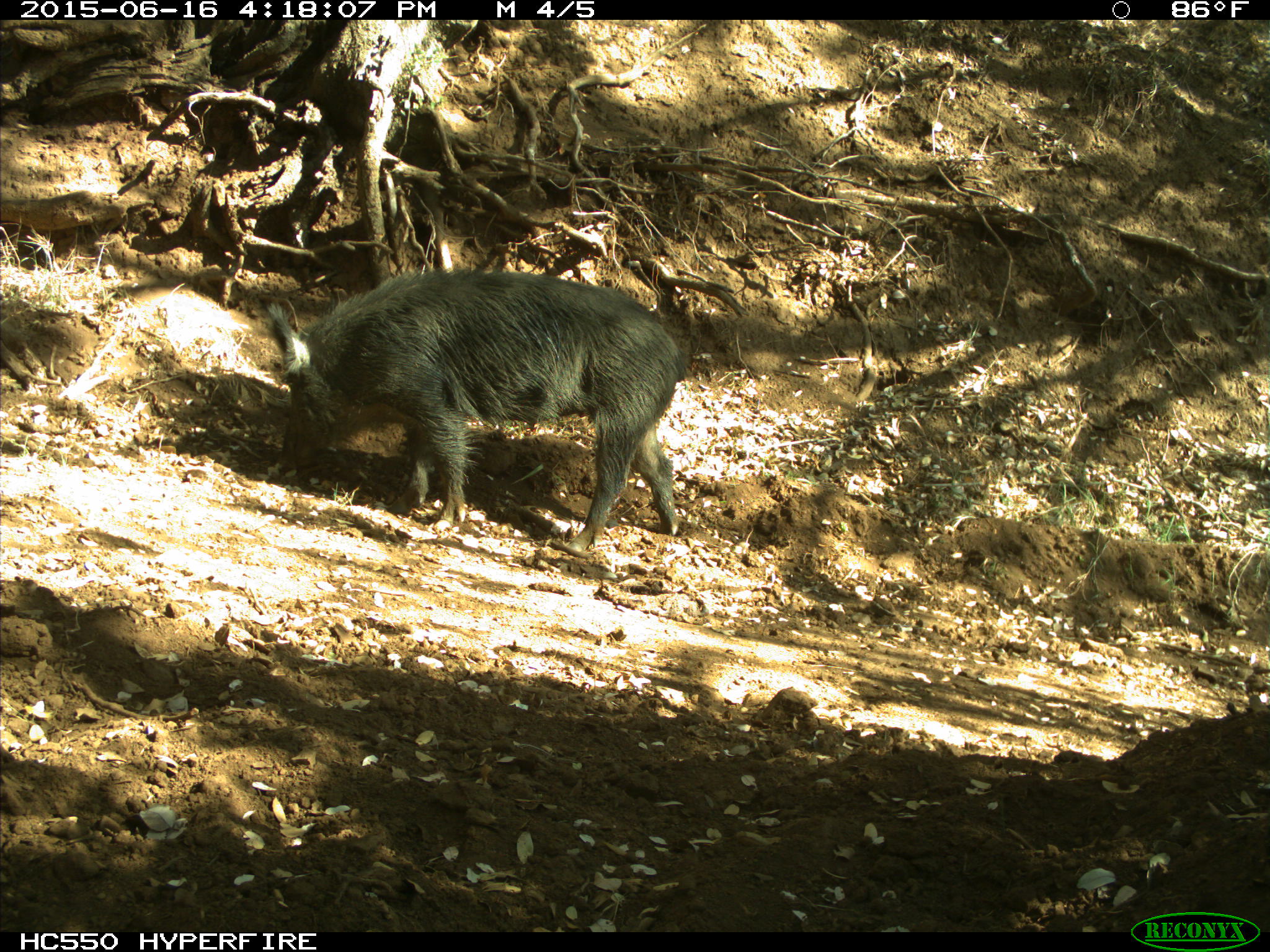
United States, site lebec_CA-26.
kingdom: Animalia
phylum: Chordata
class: Mammalia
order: Artiodactyla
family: Suidae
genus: Sus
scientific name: Sus scrofa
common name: wild boar